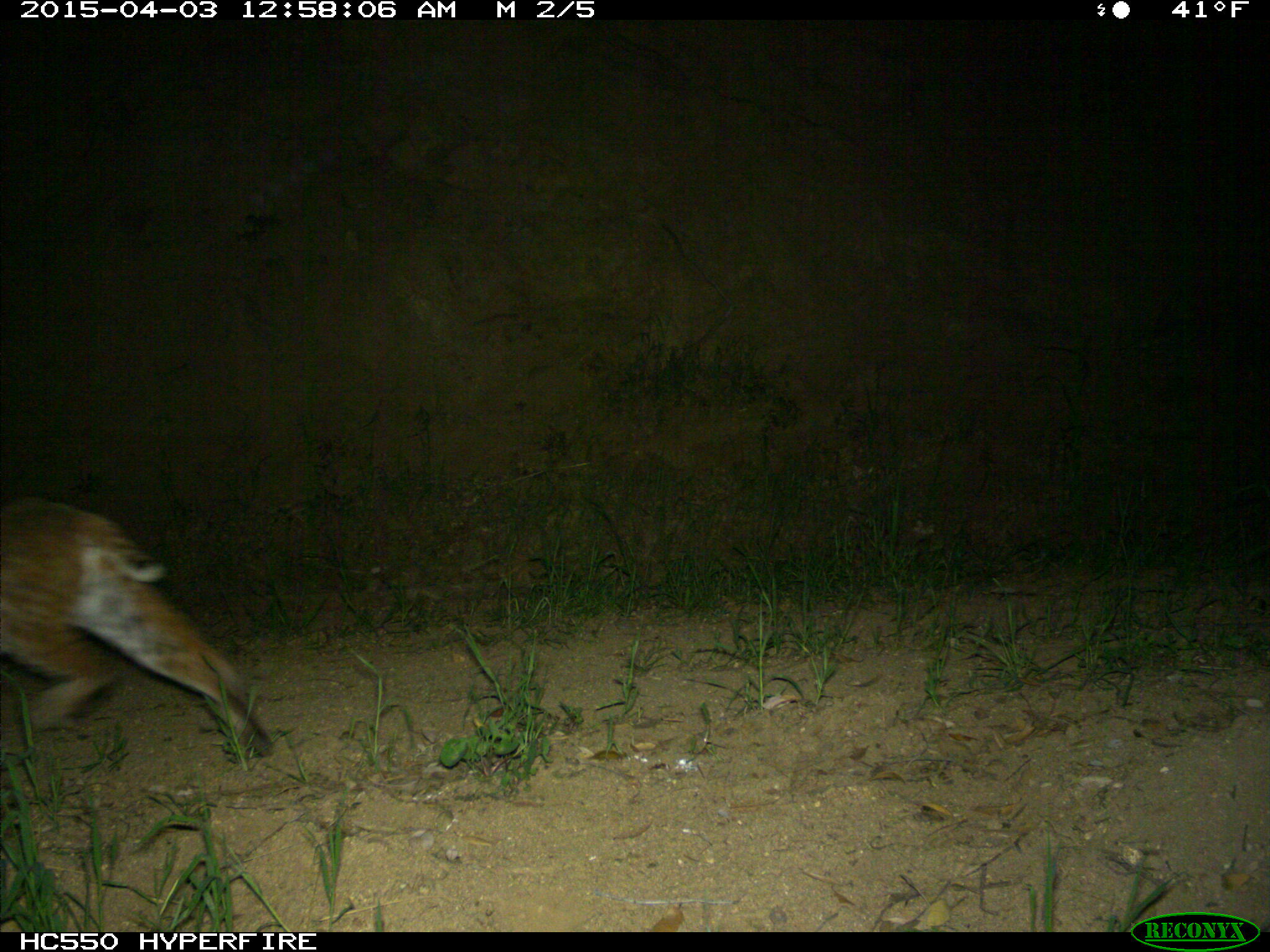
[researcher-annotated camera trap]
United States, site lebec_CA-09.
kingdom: Animalia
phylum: Chordata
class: Mammalia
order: Carnivora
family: Felidae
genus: Lynx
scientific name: Lynx rufus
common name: bobcat